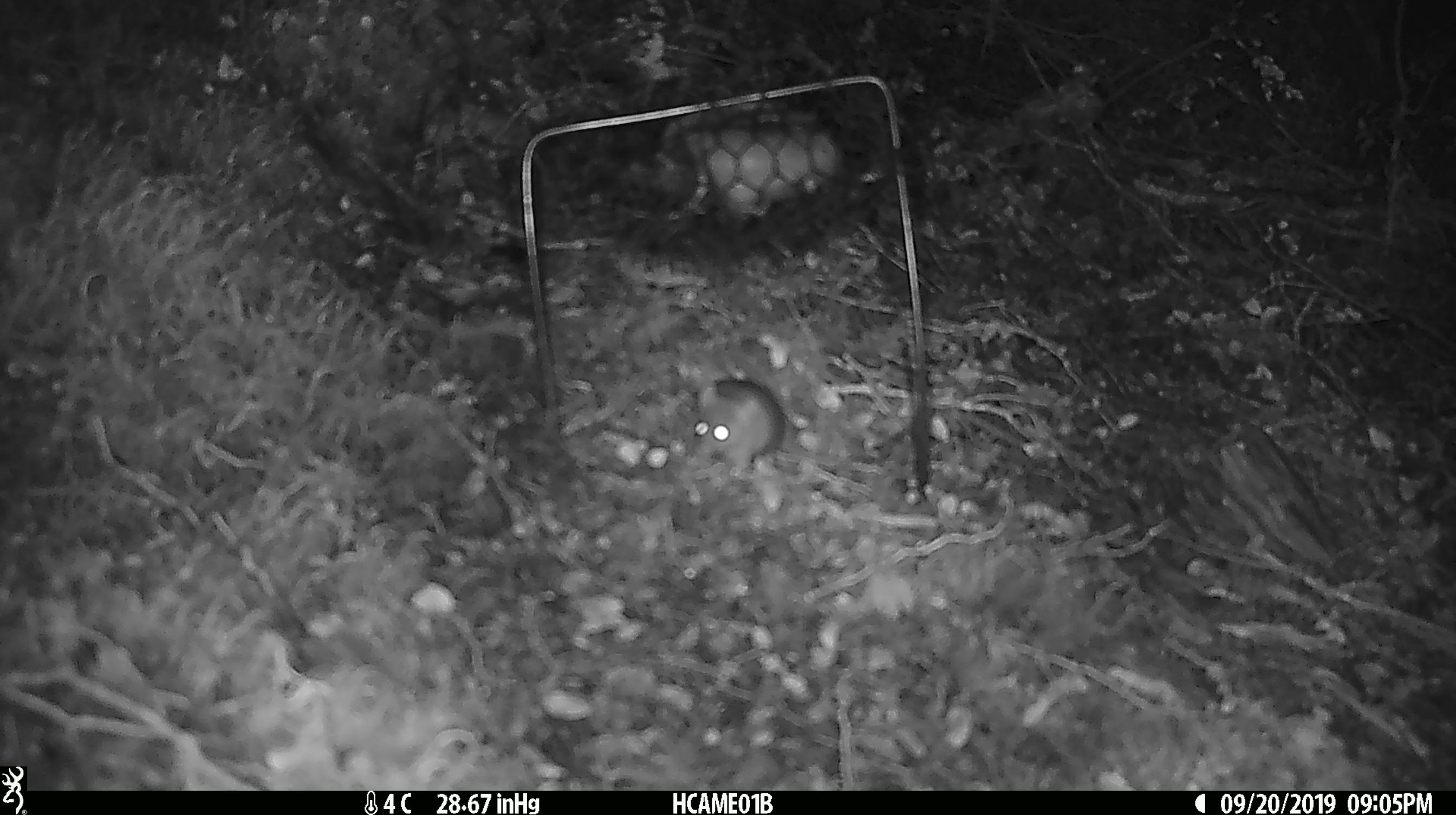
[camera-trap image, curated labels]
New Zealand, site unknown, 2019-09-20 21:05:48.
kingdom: Animalia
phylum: Chordata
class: Mammalia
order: Rodentia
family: Muridae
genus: Mus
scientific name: Mus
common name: mouse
Mouse (Mus).